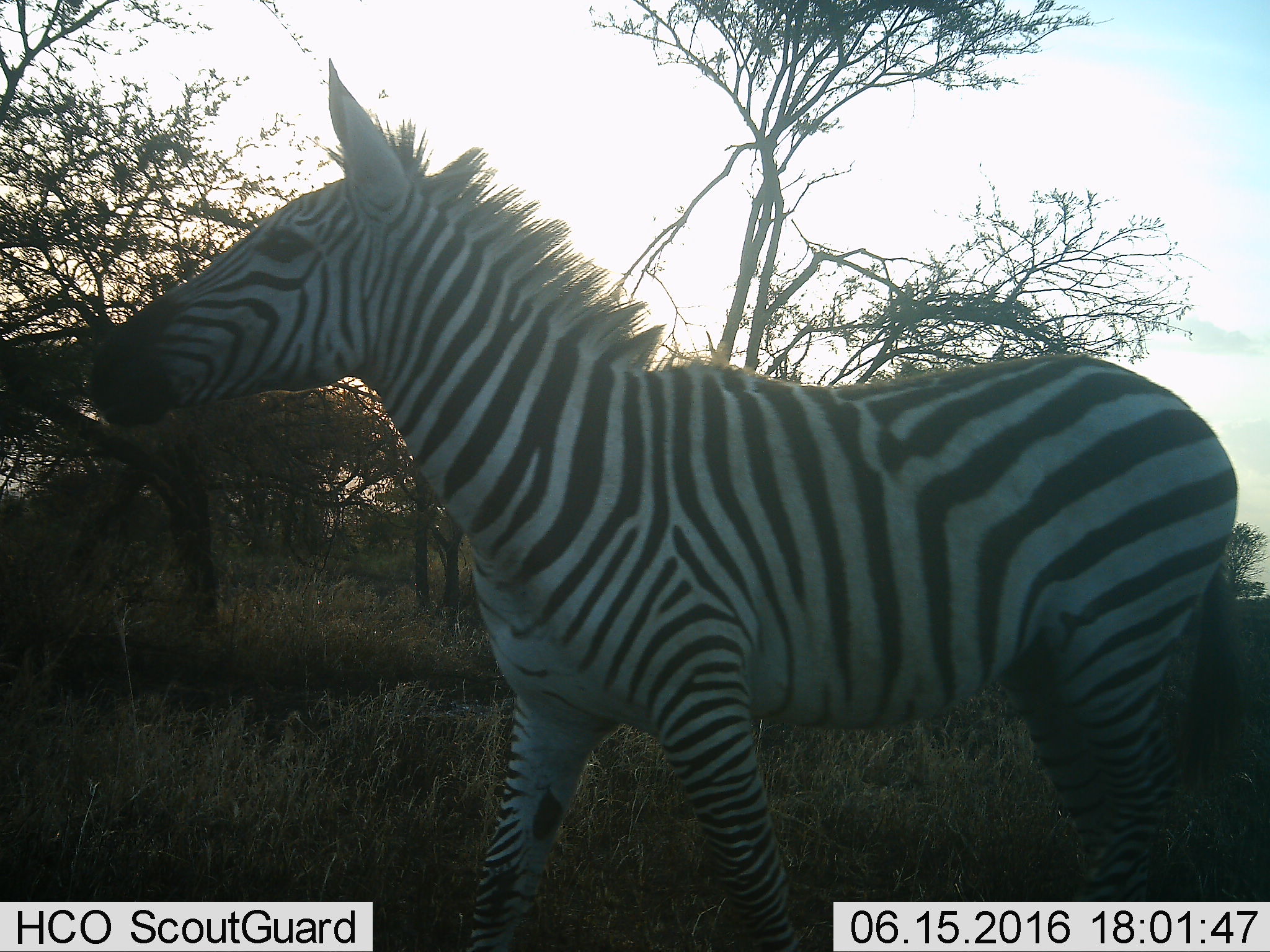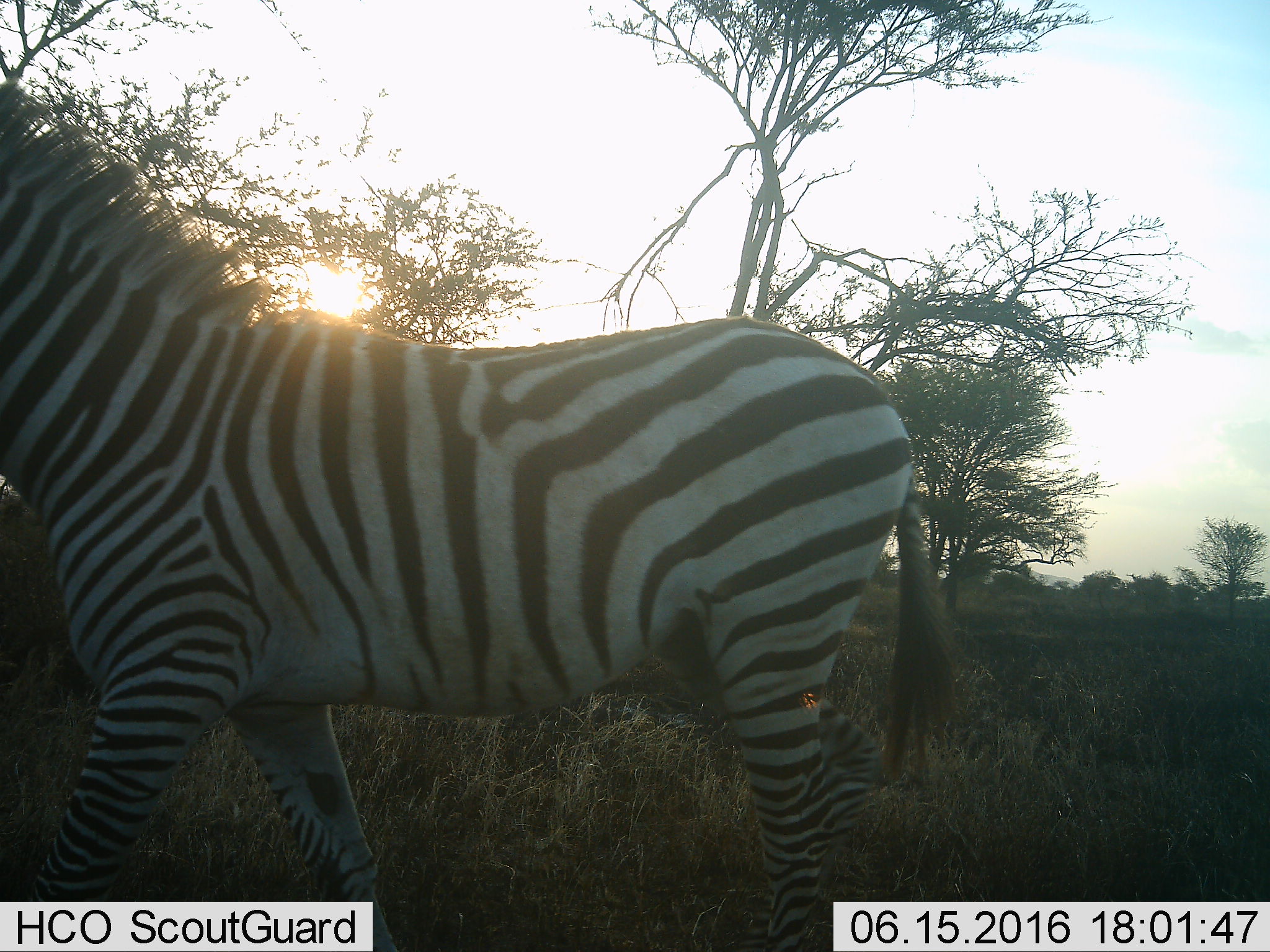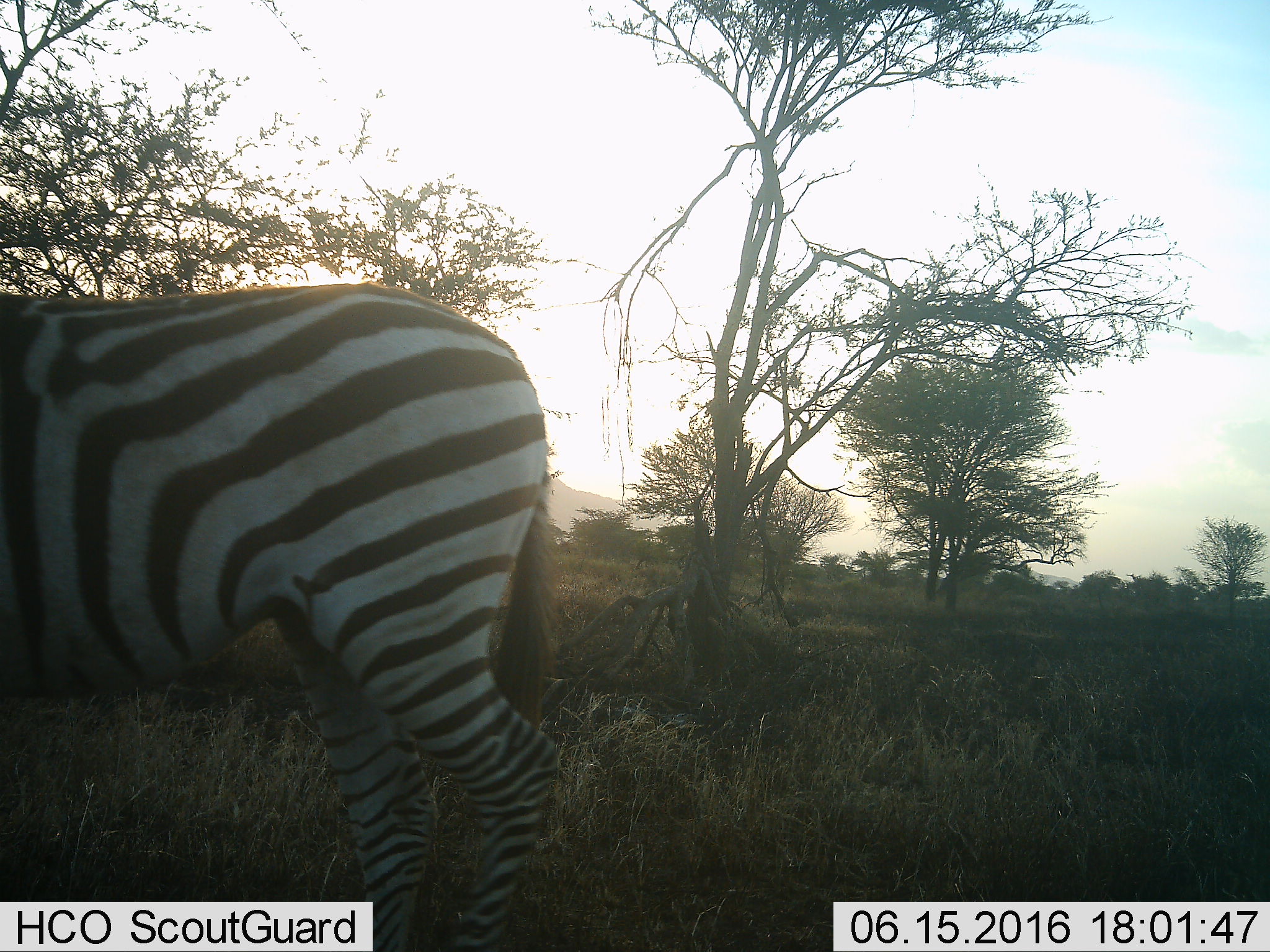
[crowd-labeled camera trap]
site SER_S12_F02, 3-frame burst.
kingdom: Animalia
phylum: Chordata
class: Mammalia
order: Perissodactyla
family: Equidae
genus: Equus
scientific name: Equus quagga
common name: plains zebra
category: zebraplains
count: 1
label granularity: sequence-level